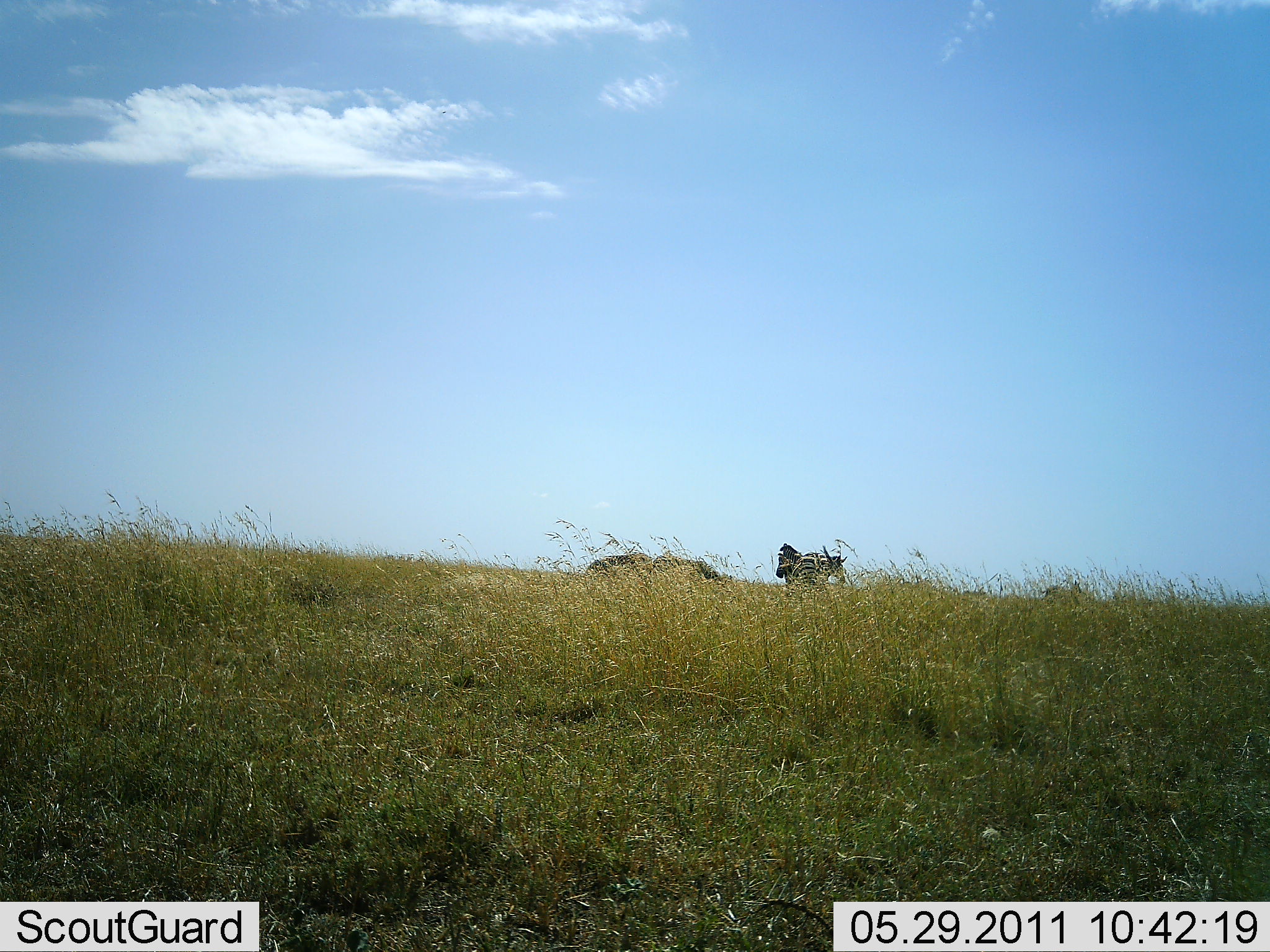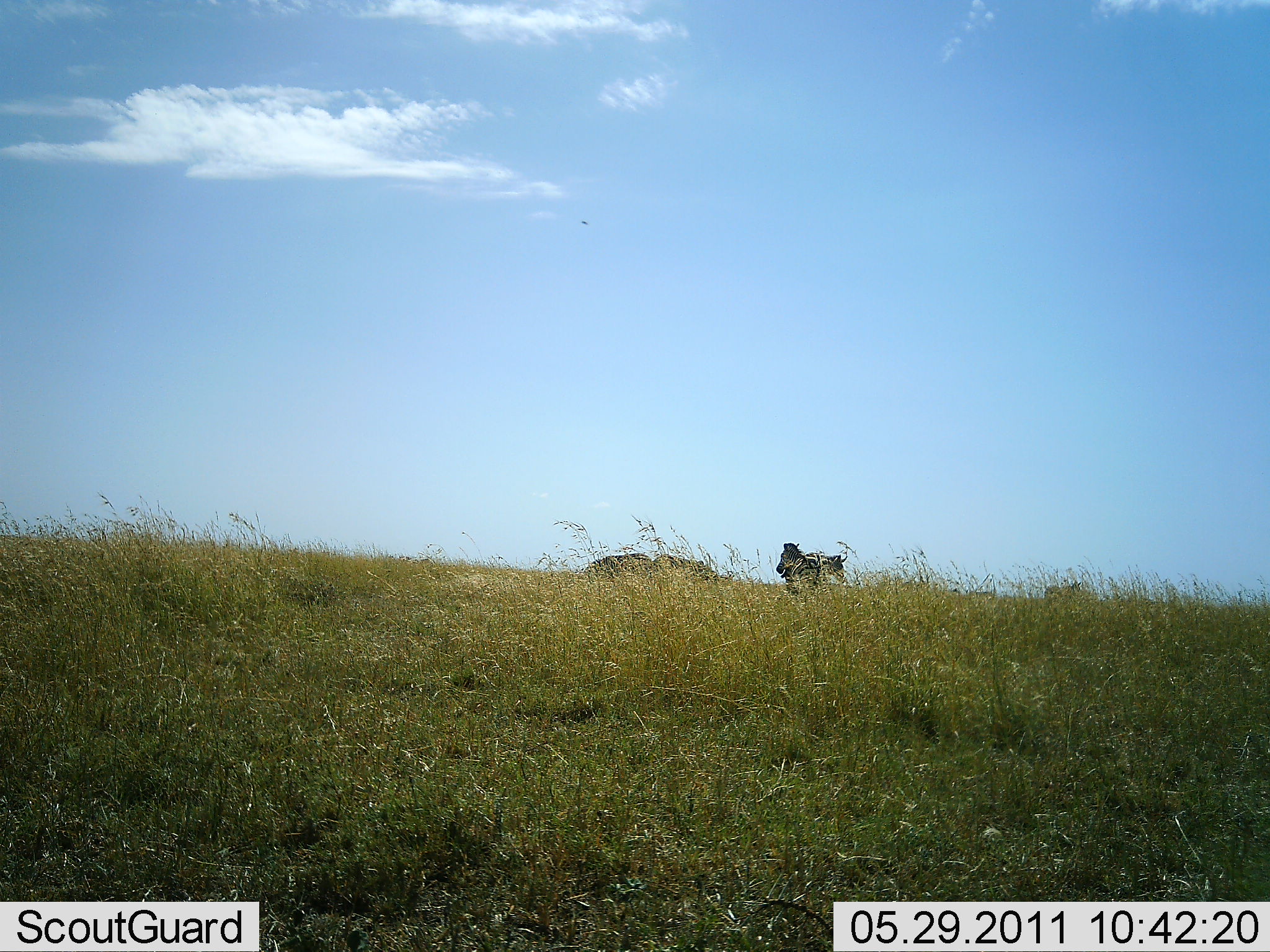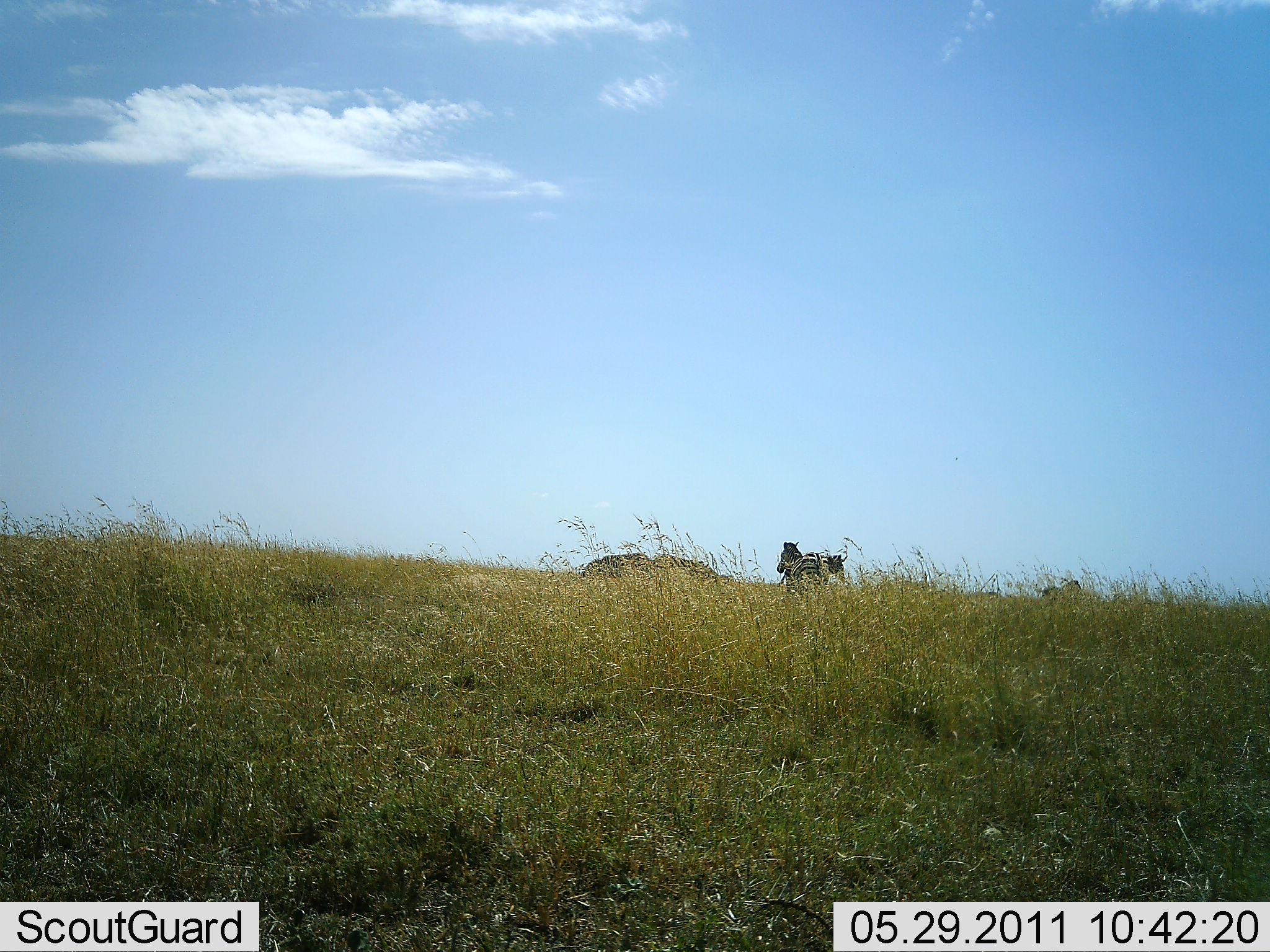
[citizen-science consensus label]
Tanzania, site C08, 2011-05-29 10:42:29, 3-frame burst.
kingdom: Animalia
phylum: Chordata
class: Mammalia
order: Perissodactyla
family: Equidae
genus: Equus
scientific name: Equus quagga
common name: plains zebra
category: zebra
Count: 2.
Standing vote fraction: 91%.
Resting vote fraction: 0%.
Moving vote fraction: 9%.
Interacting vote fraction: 0%.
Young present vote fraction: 0%.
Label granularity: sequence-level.